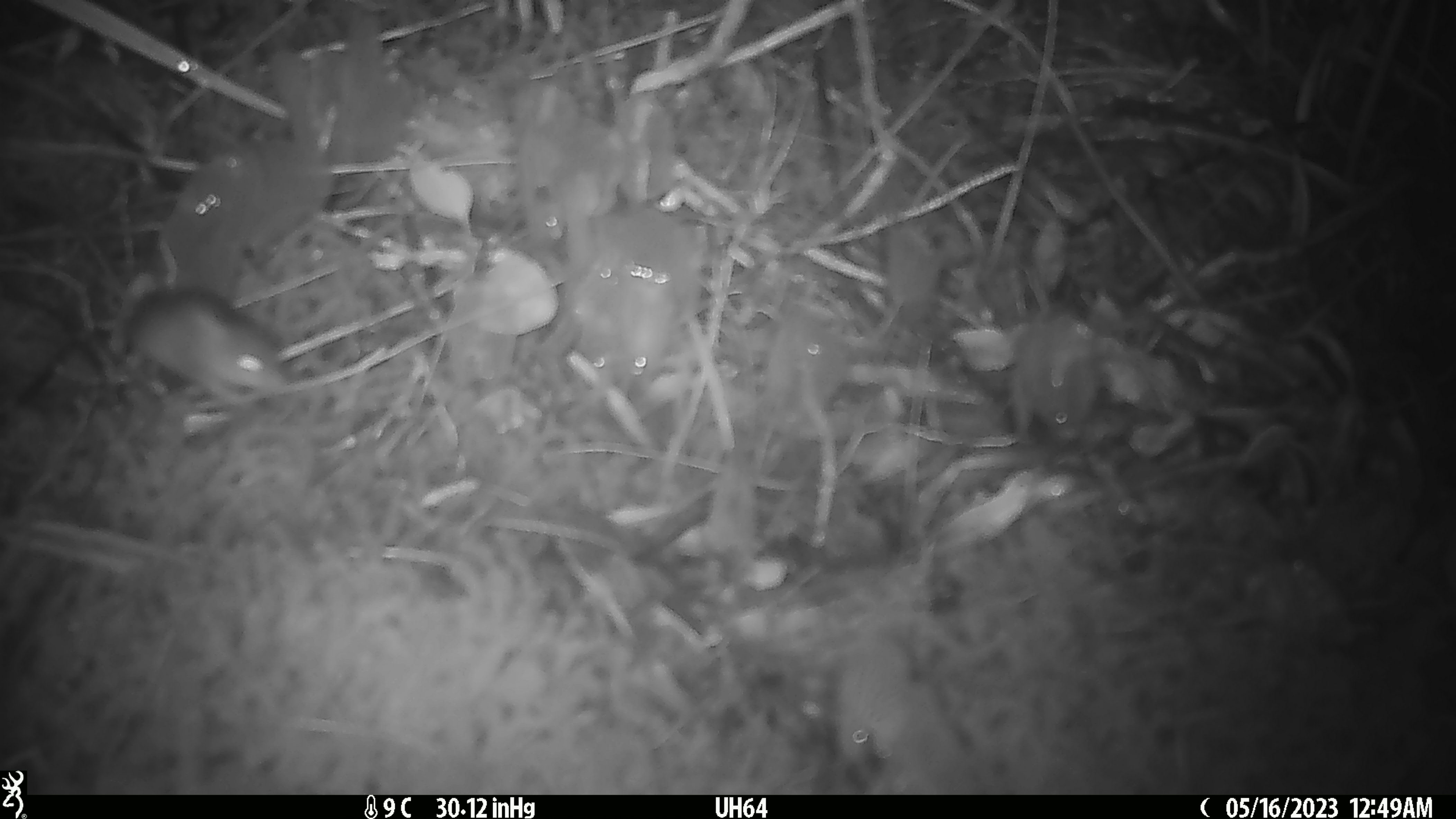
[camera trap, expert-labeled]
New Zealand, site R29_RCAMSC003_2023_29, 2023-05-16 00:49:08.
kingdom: Animalia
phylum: Chordata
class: Mammalia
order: Rodentia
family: Muridae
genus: Mus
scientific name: Mus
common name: mouse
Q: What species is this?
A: Mouse (Mus).